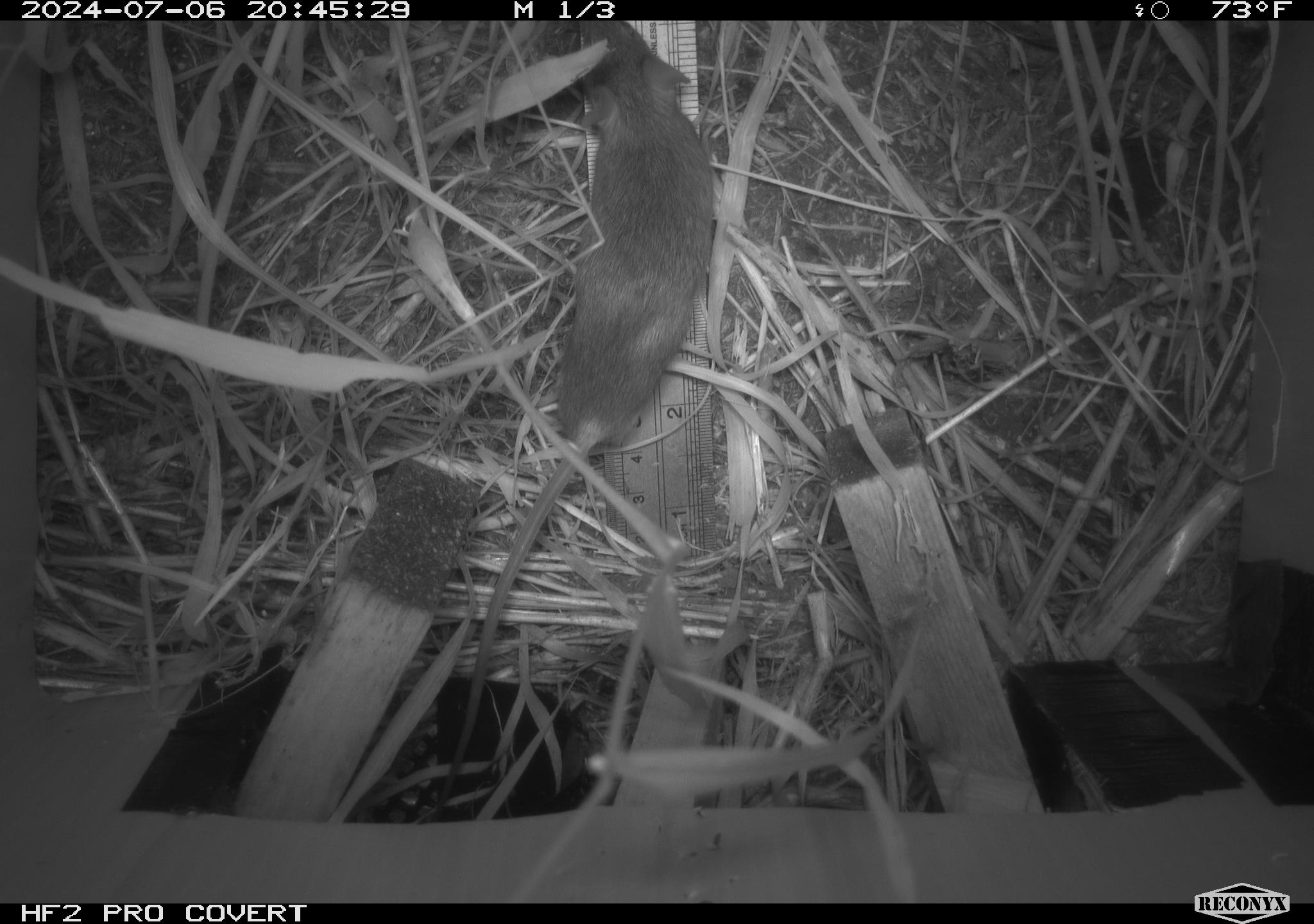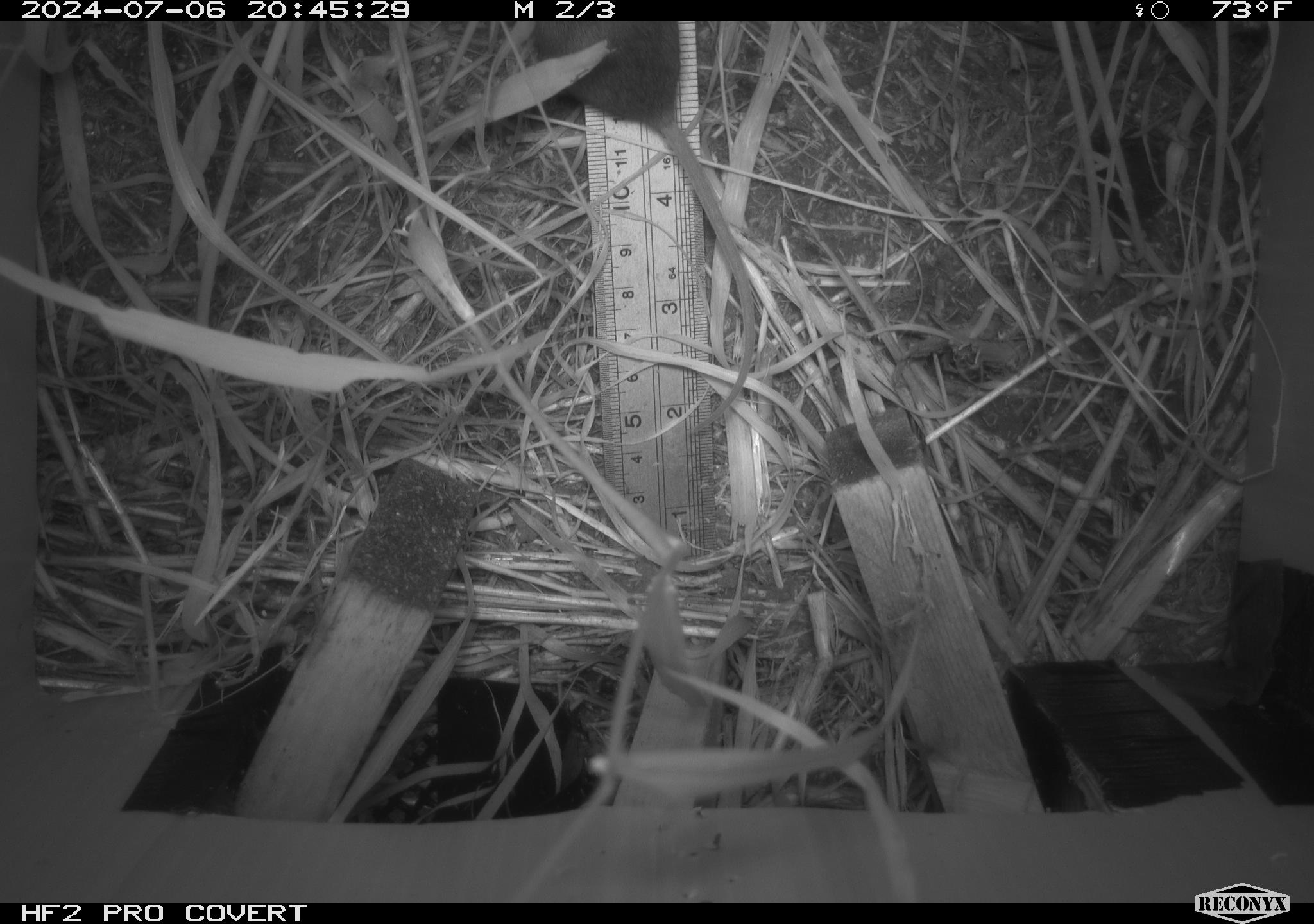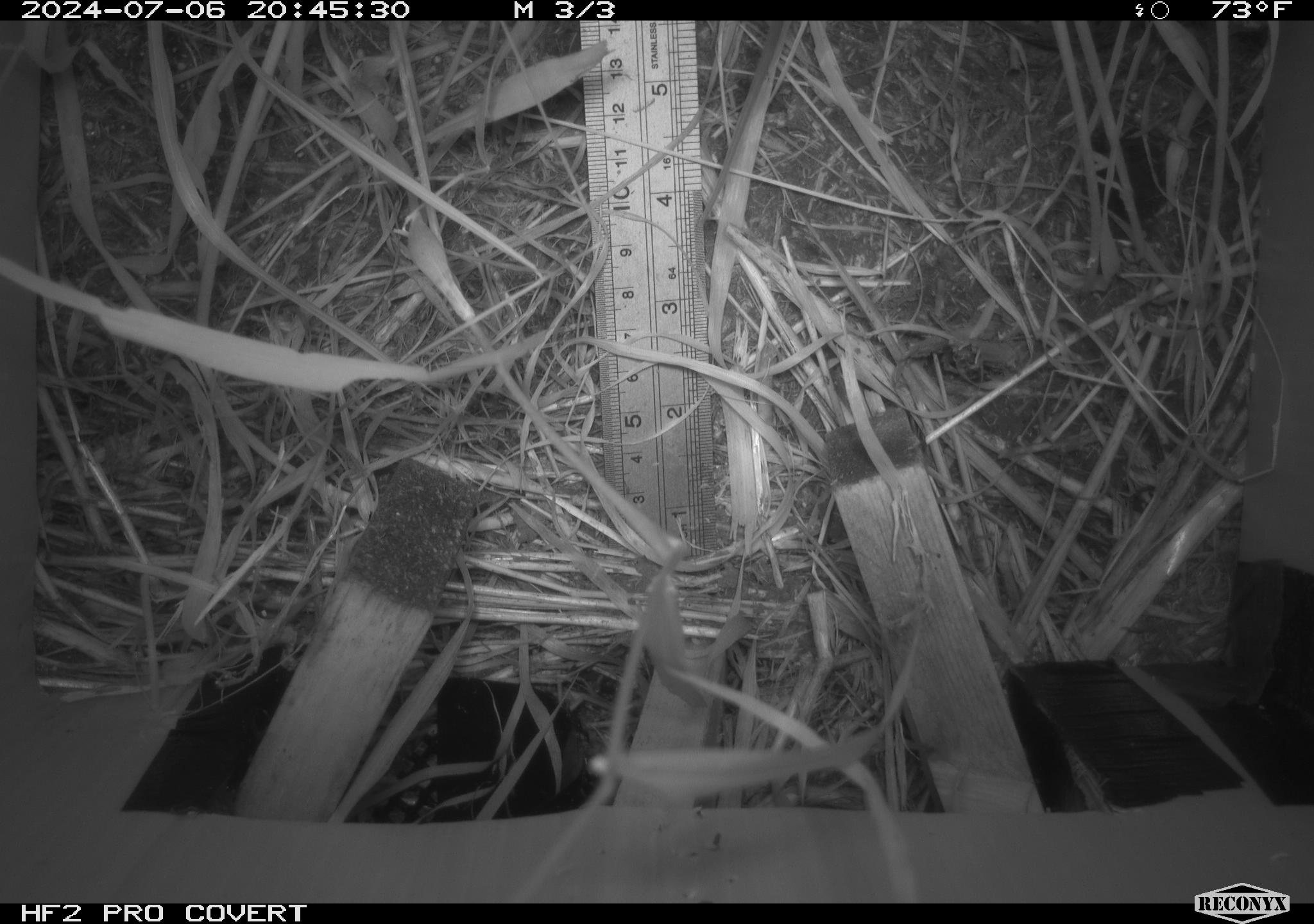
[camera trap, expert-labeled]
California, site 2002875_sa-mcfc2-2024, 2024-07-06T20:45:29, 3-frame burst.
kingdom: Animalia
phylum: Chordata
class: Mammalia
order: Rodentia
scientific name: Rodentia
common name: rodent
Rodent (Rodentia).